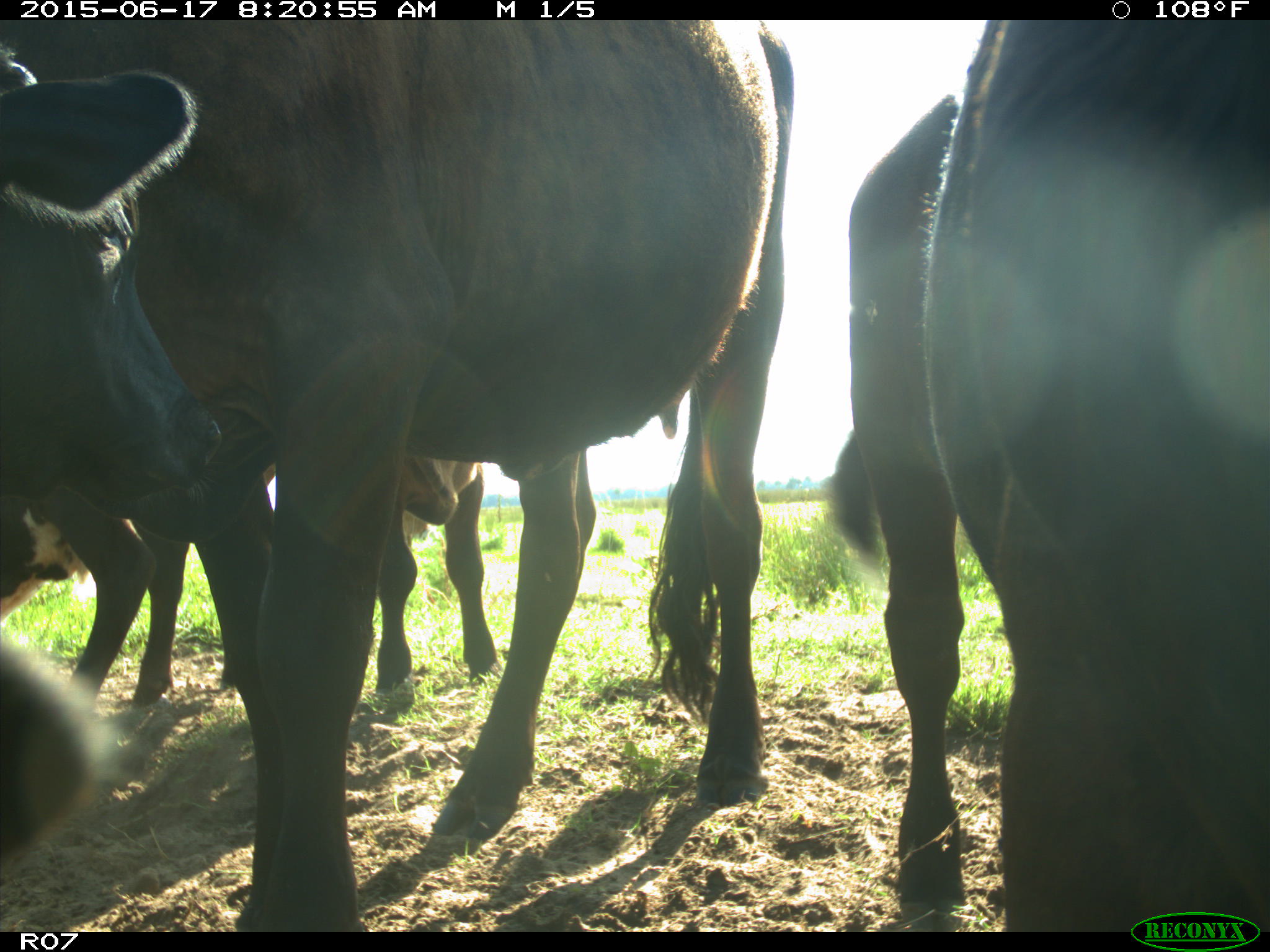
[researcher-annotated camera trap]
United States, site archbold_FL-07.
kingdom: Animalia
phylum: Chordata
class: Mammalia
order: Artiodactyla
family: Bovidae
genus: Bos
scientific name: Bos taurus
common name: domestic cow